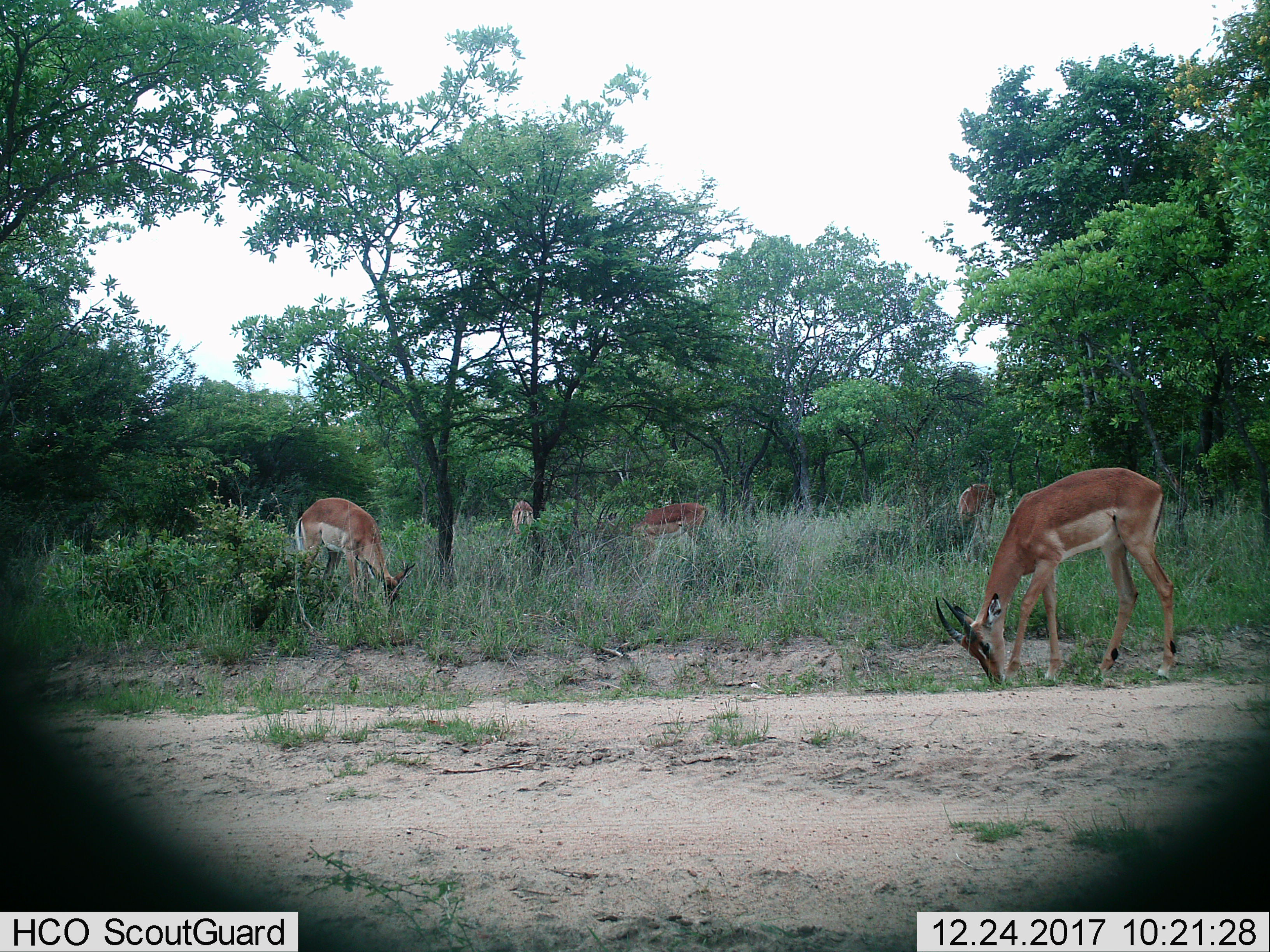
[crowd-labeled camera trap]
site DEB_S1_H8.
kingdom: Animalia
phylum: Chordata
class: Mammalia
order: Artiodactyla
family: Bovidae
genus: Aepyceros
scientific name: Aepyceros melampus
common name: impala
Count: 5.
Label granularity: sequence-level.